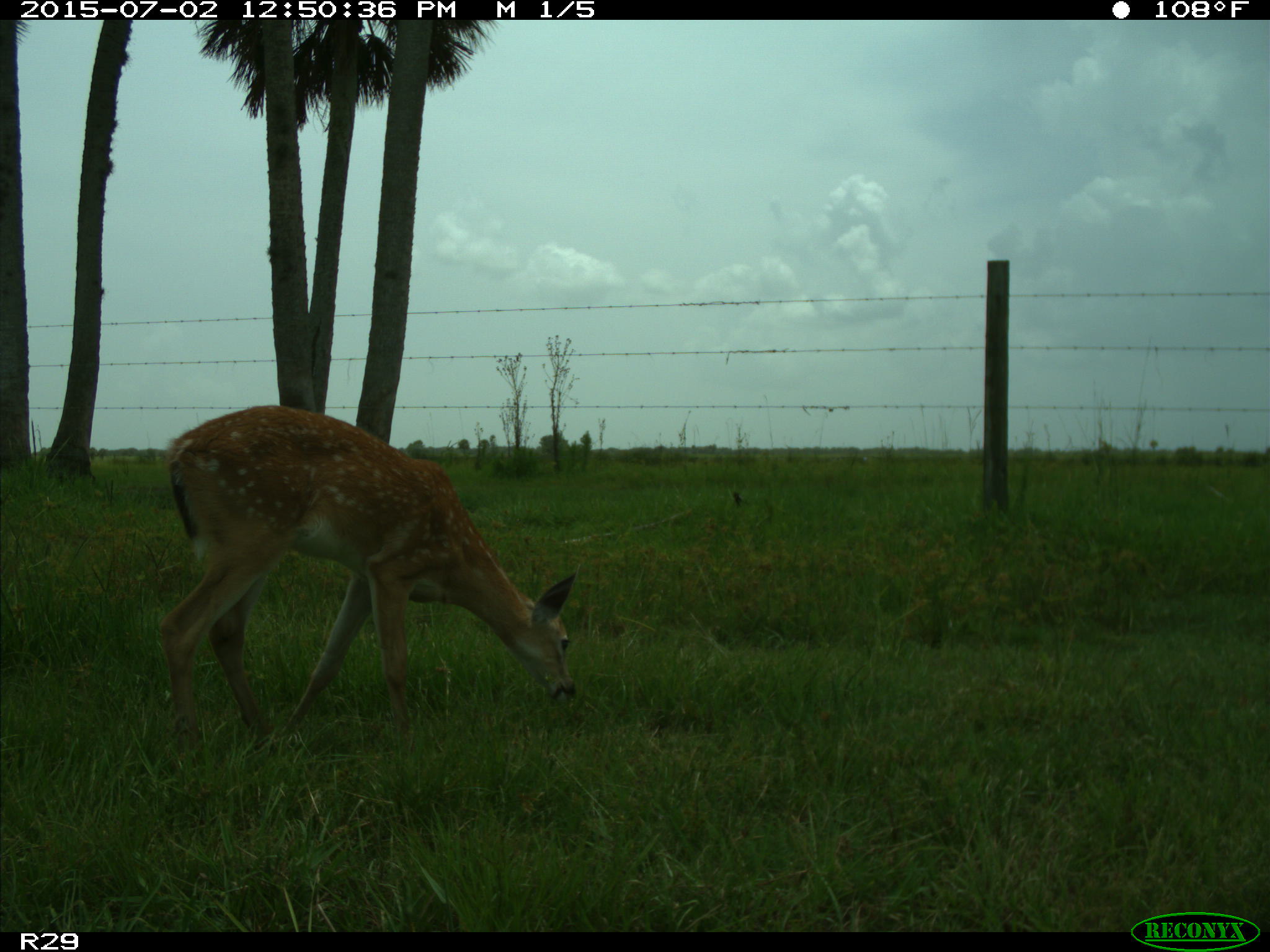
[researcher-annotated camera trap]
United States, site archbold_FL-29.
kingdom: Animalia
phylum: Chordata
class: Mammalia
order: Artiodactyla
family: Cervidae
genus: Odocoileus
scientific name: Odocoileus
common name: deer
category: unidentified deer